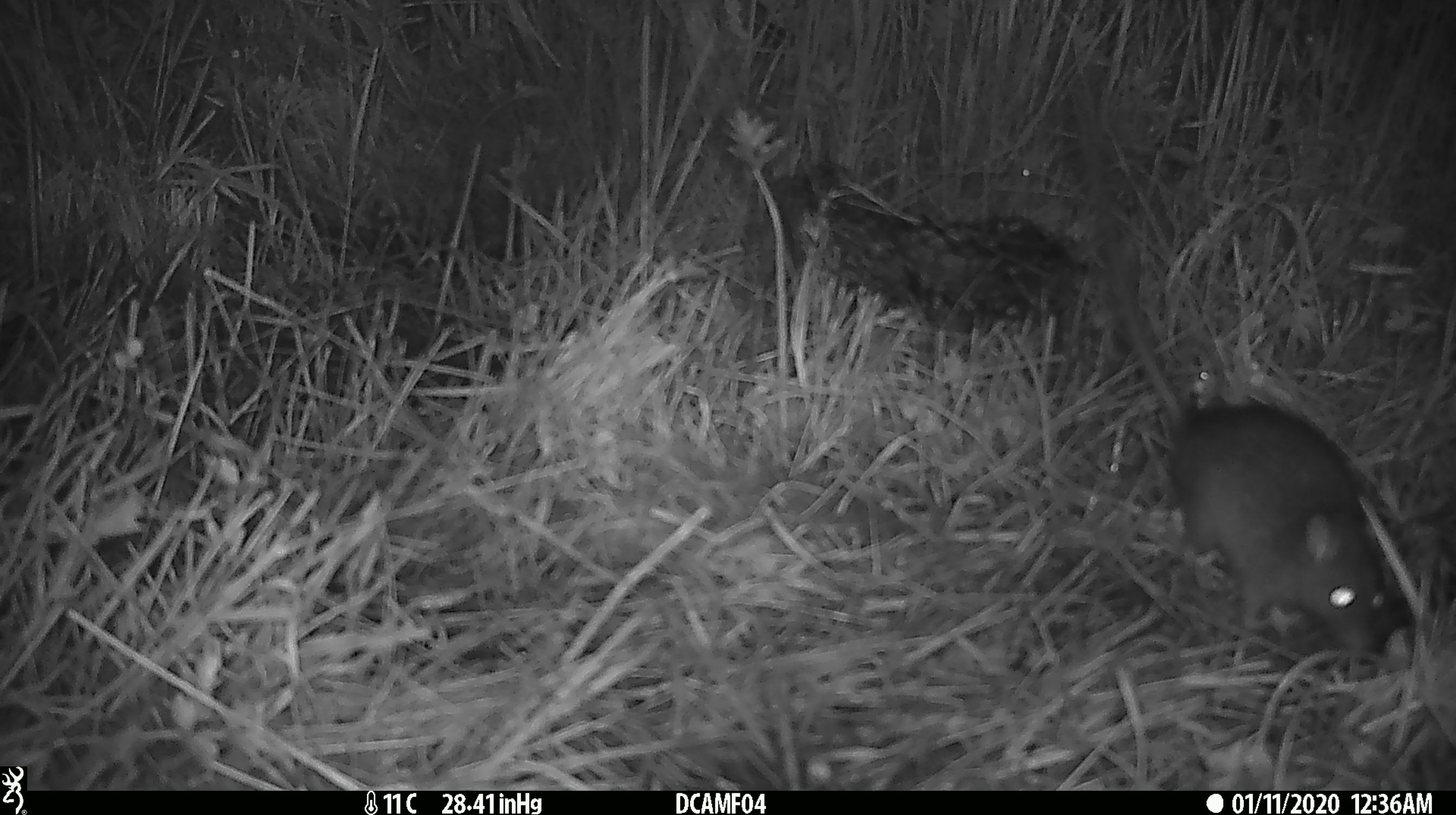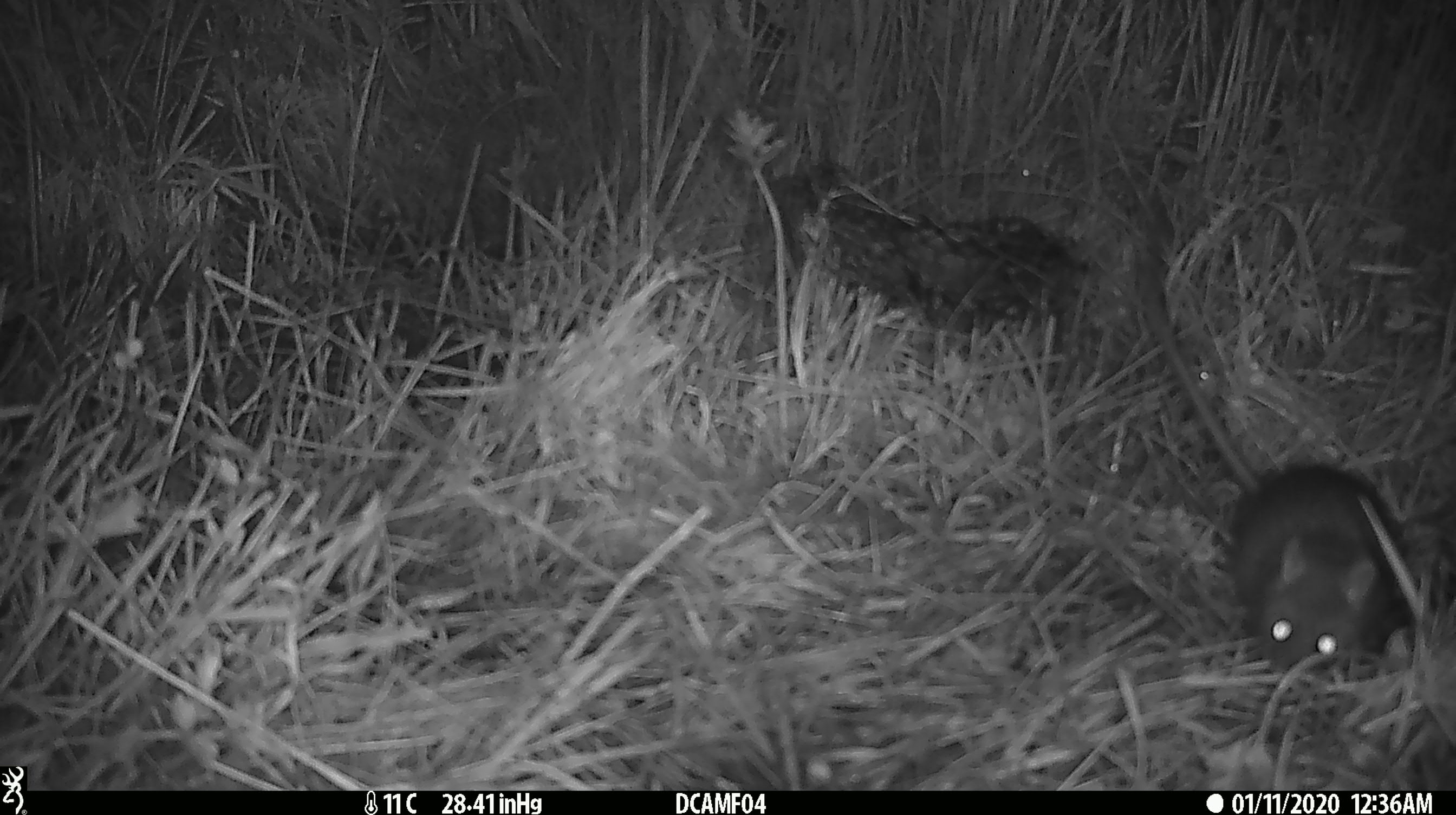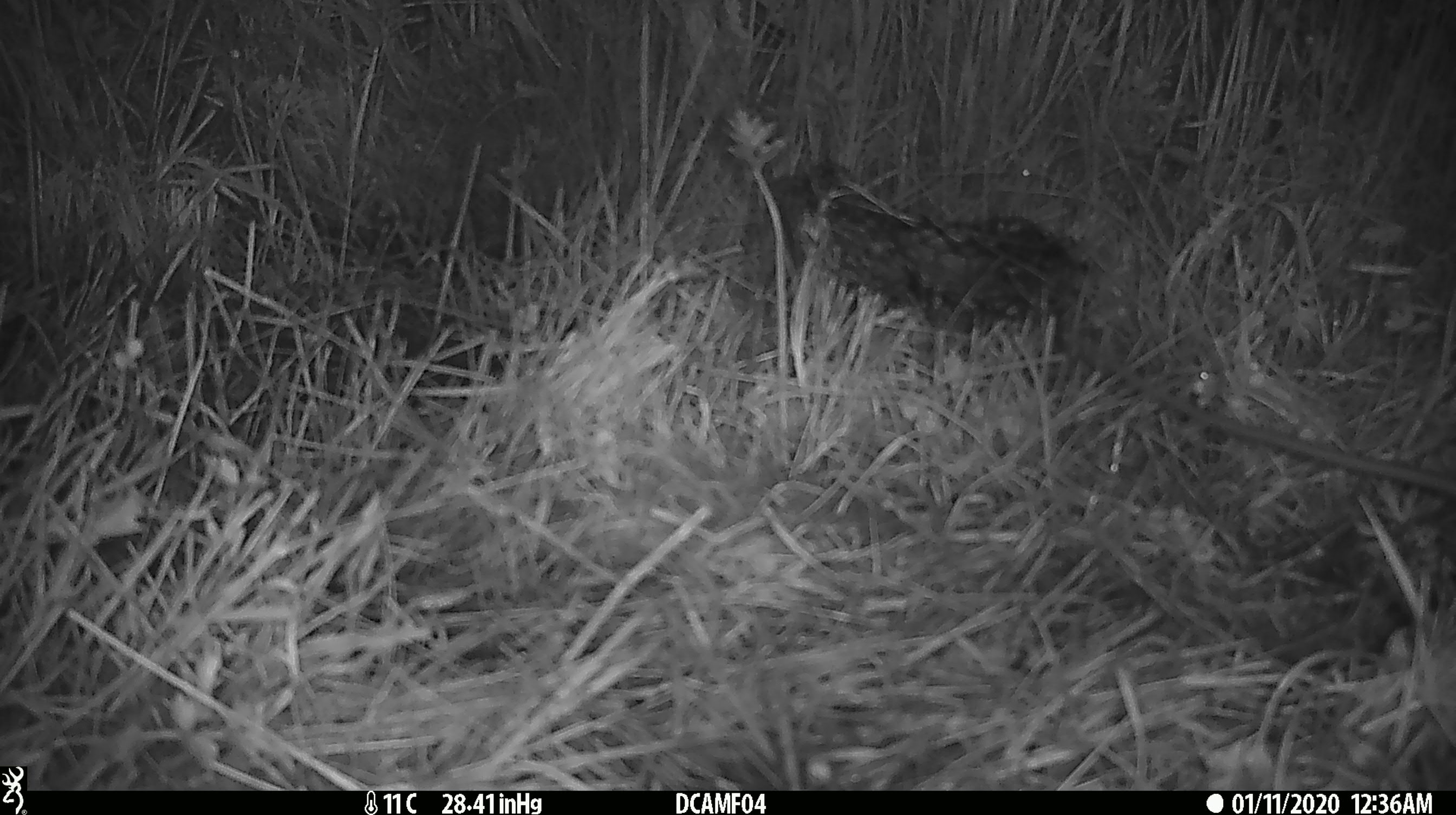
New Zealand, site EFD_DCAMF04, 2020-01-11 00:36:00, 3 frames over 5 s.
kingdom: Animalia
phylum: Chordata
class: Mammalia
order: Rodentia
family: Muridae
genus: Rattus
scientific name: Rattus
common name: rat